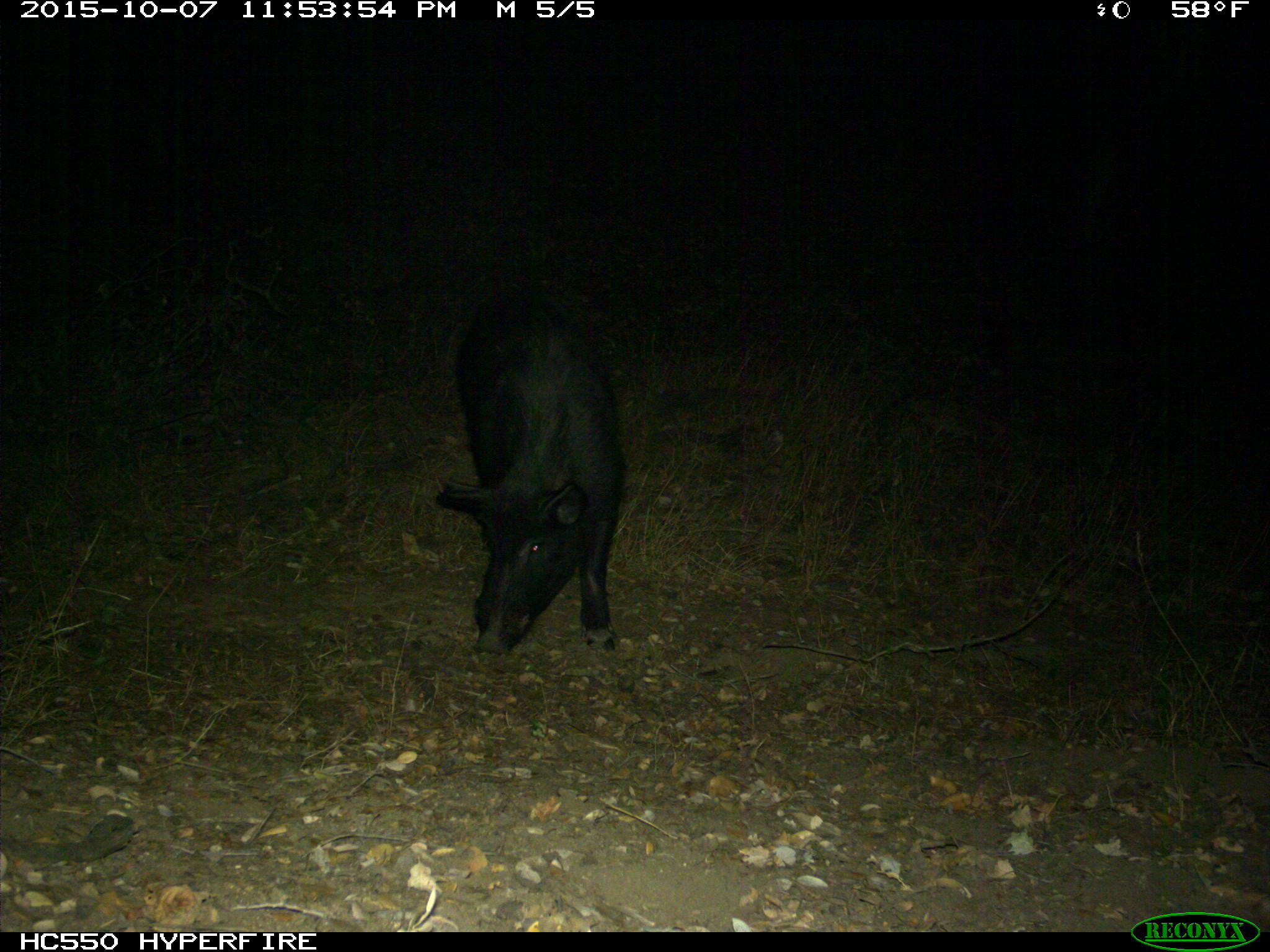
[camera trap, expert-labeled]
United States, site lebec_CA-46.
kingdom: Animalia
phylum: Chordata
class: Mammalia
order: Artiodactyla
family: Suidae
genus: Sus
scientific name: Sus scrofa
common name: wild boar